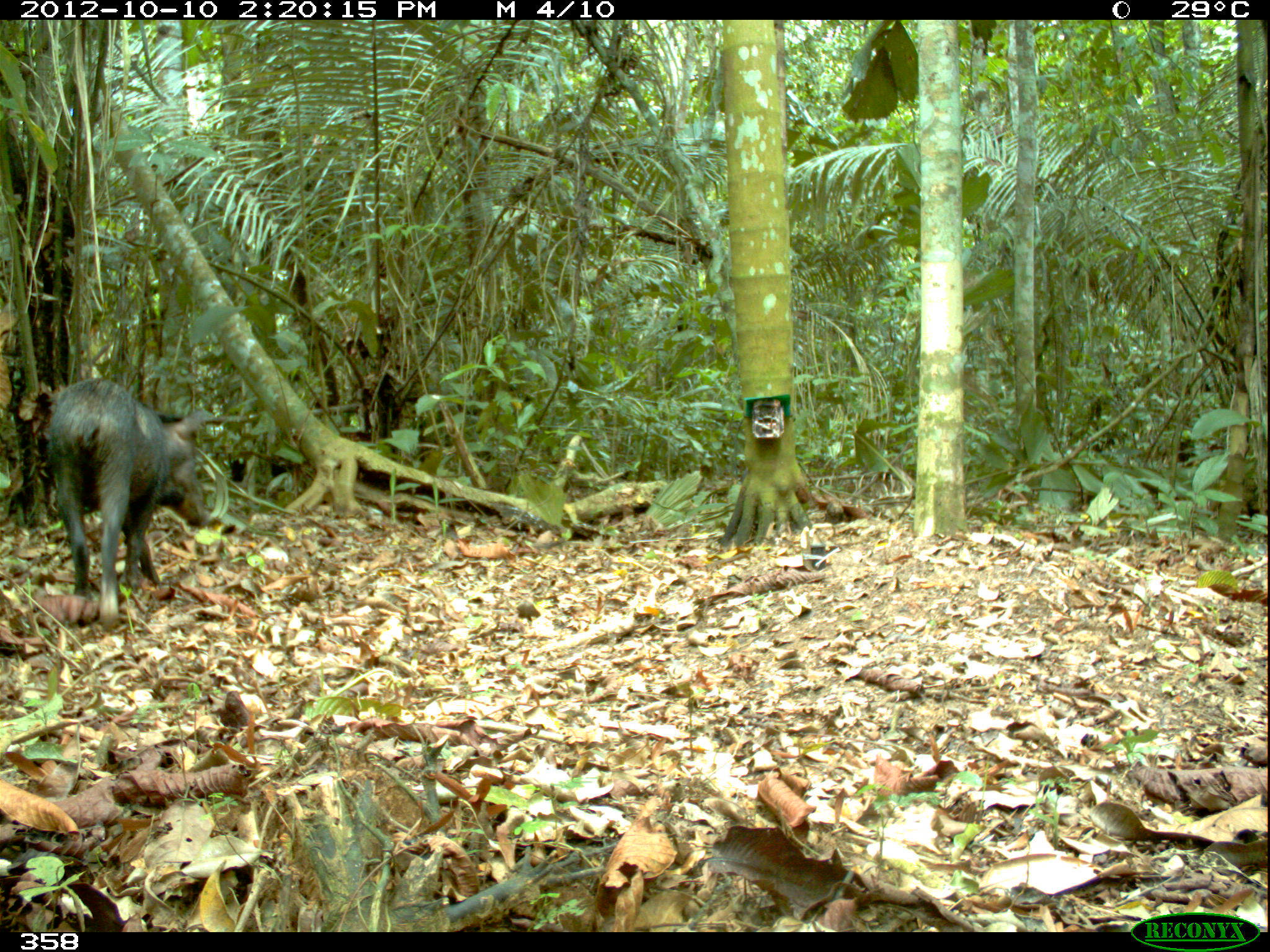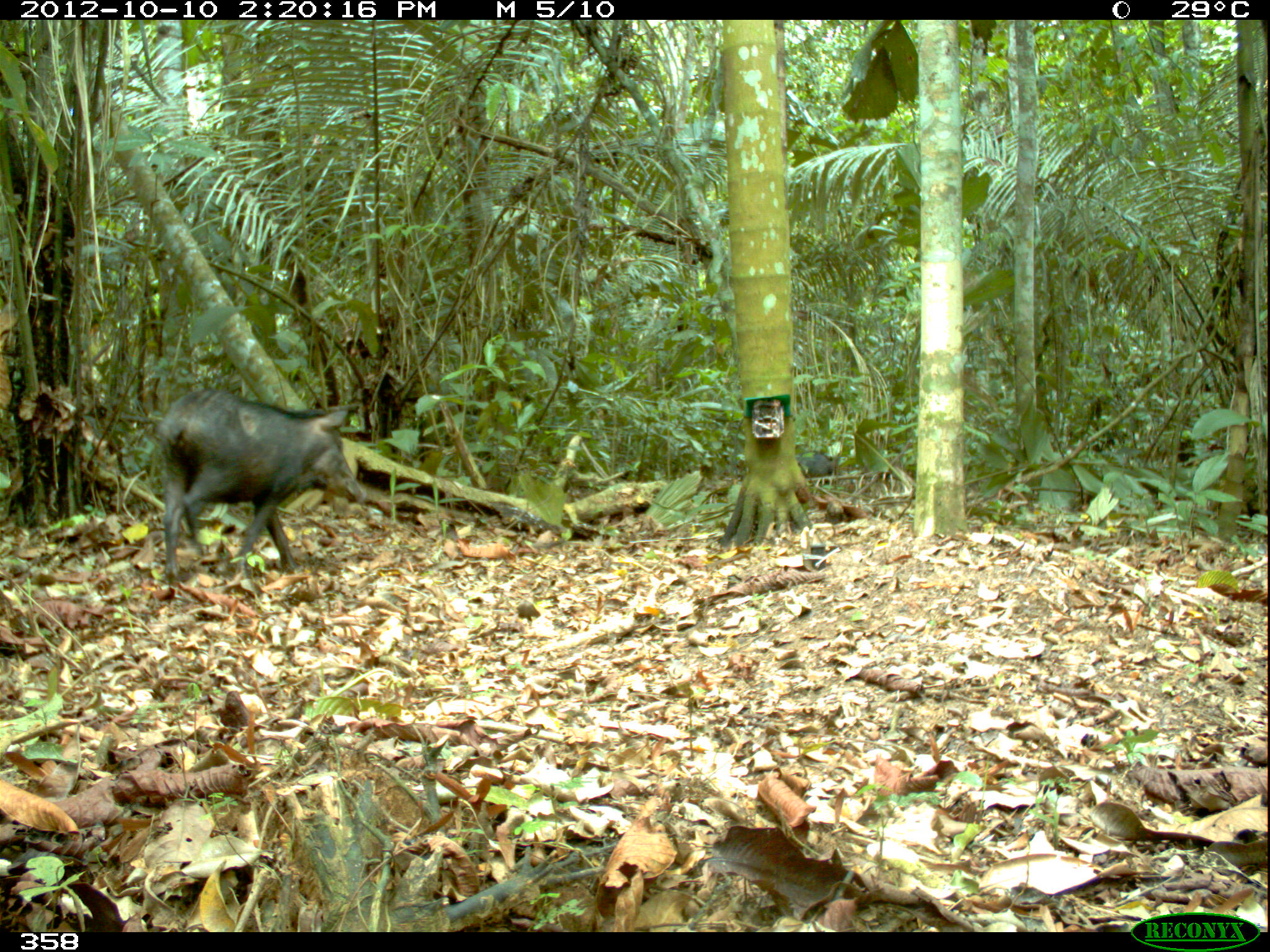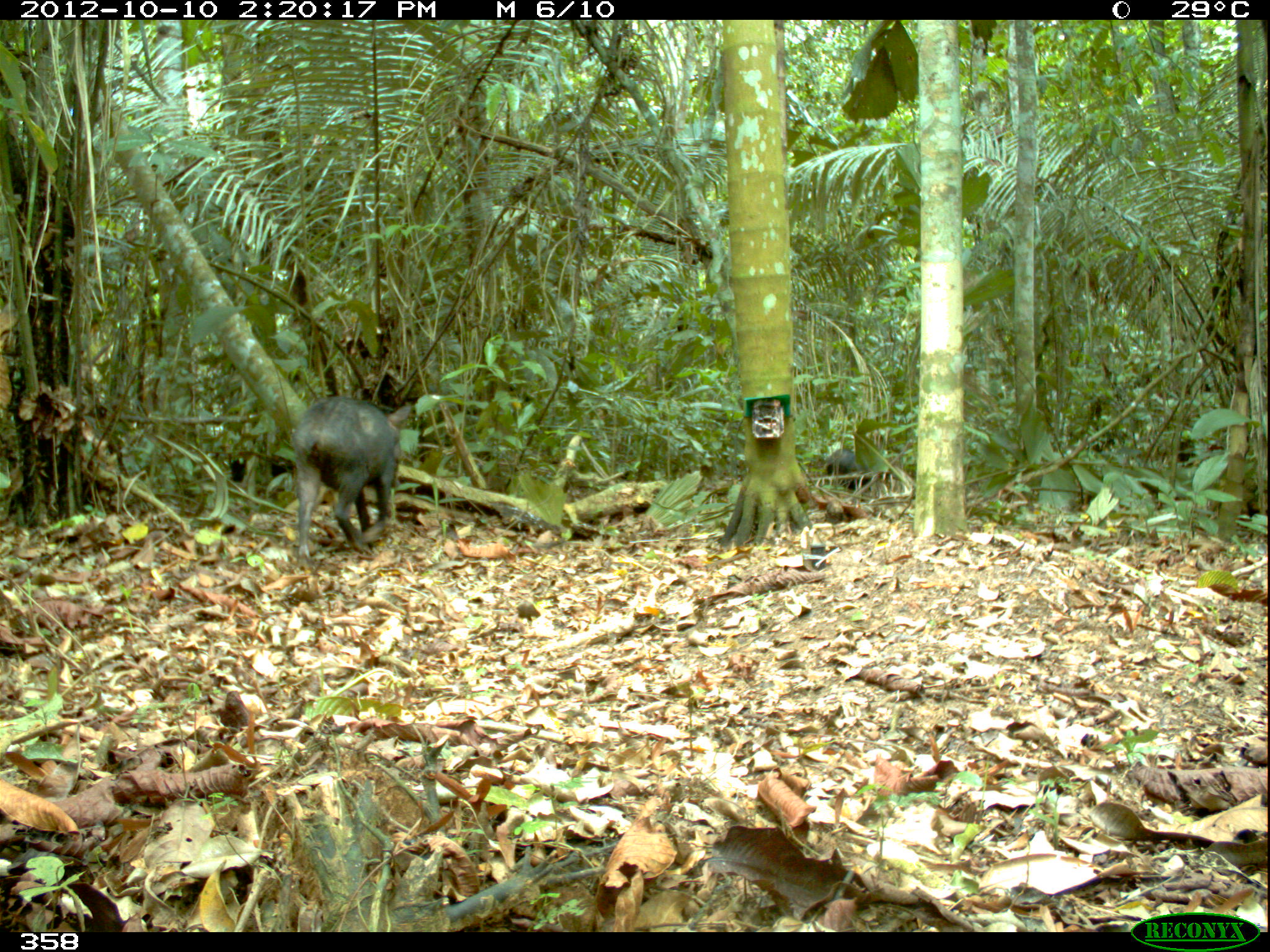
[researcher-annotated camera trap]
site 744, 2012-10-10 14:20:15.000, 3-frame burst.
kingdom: Animalia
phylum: Chordata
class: Mammalia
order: Artiodactyla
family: Tayassuidae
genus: Tayassu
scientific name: Tayassu pecari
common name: white-lipped peccary